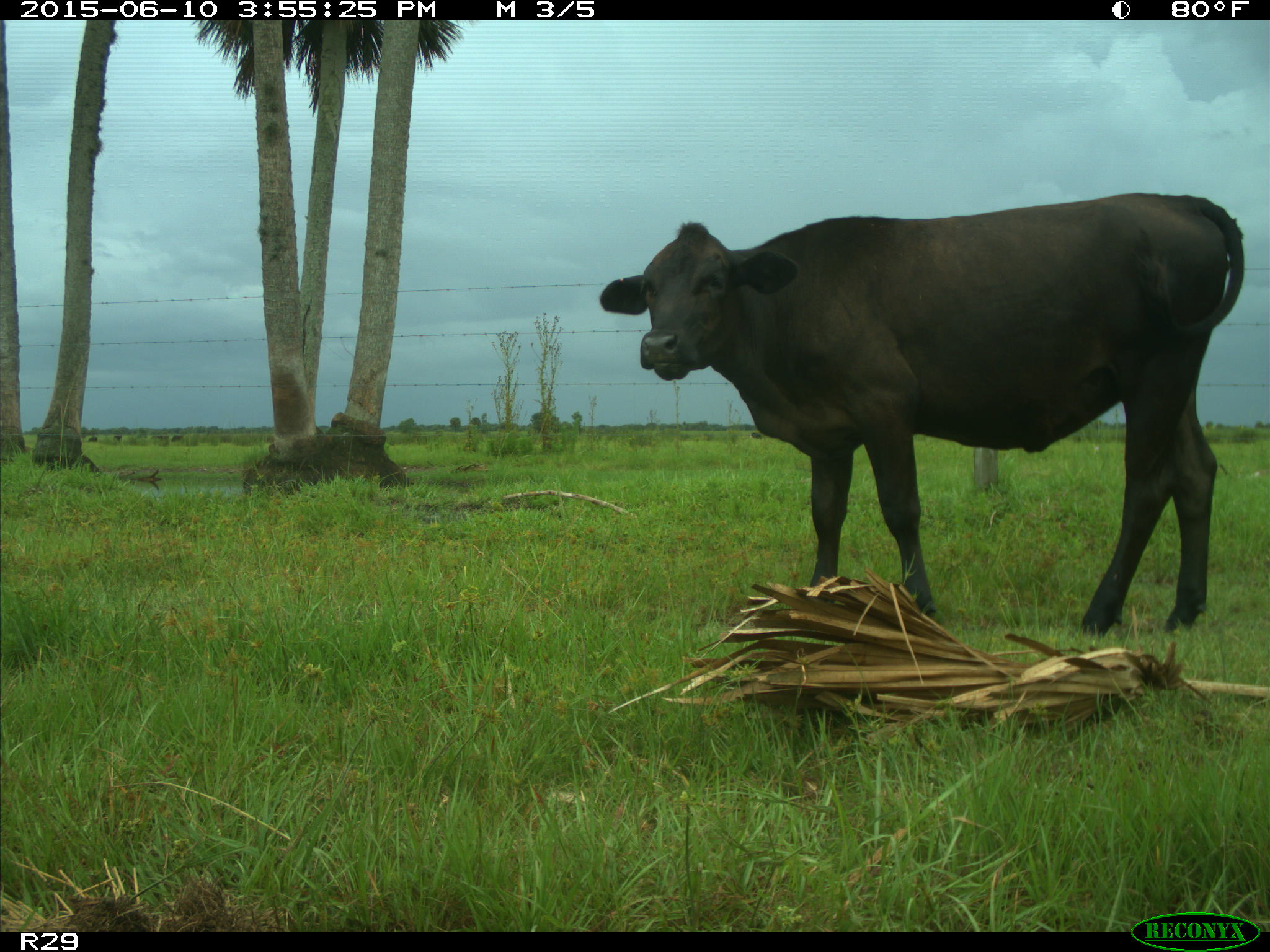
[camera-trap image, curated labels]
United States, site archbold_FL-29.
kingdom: Animalia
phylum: Chordata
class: Mammalia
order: Artiodactyla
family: Bovidae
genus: Bos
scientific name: Bos taurus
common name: domestic cow